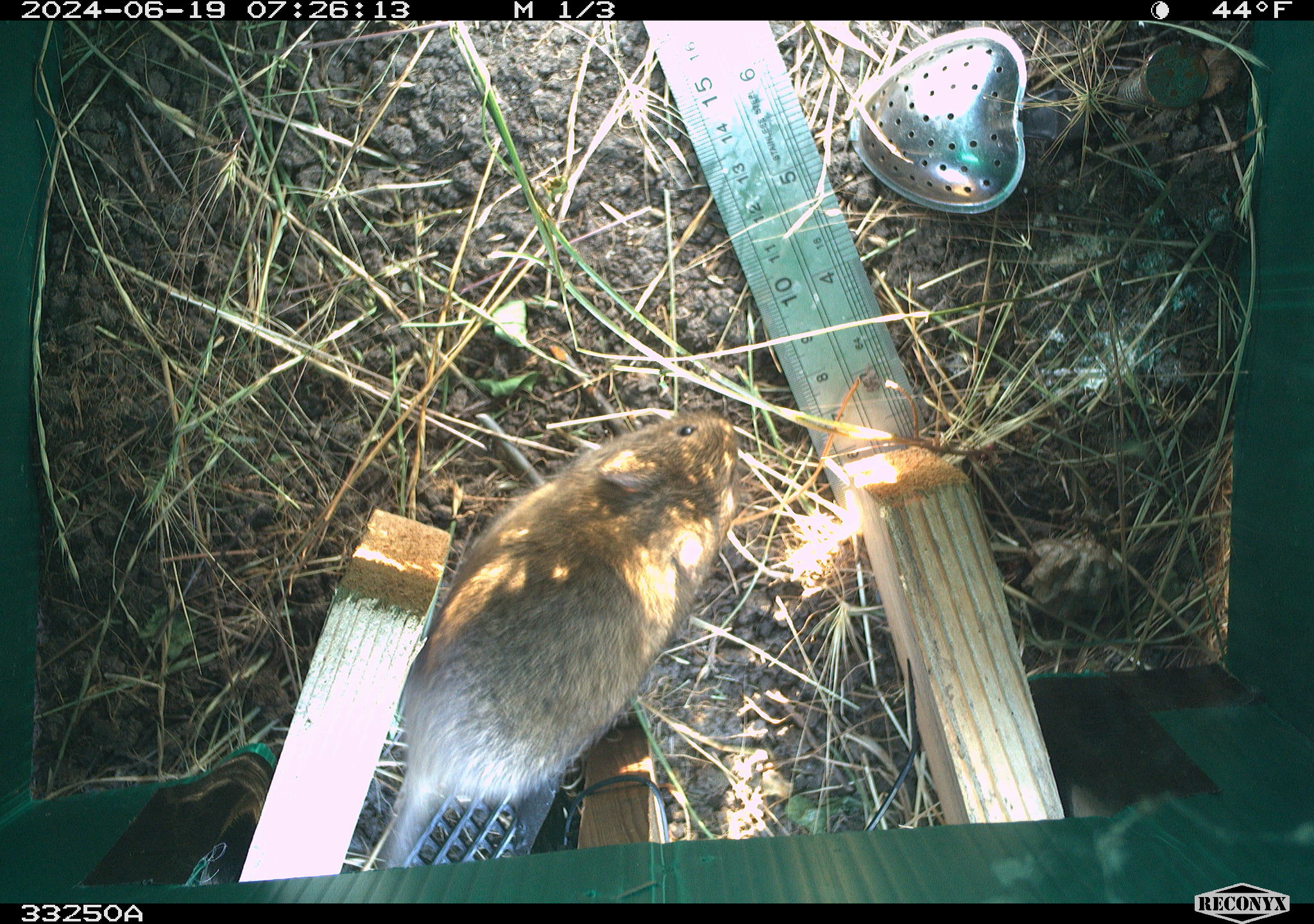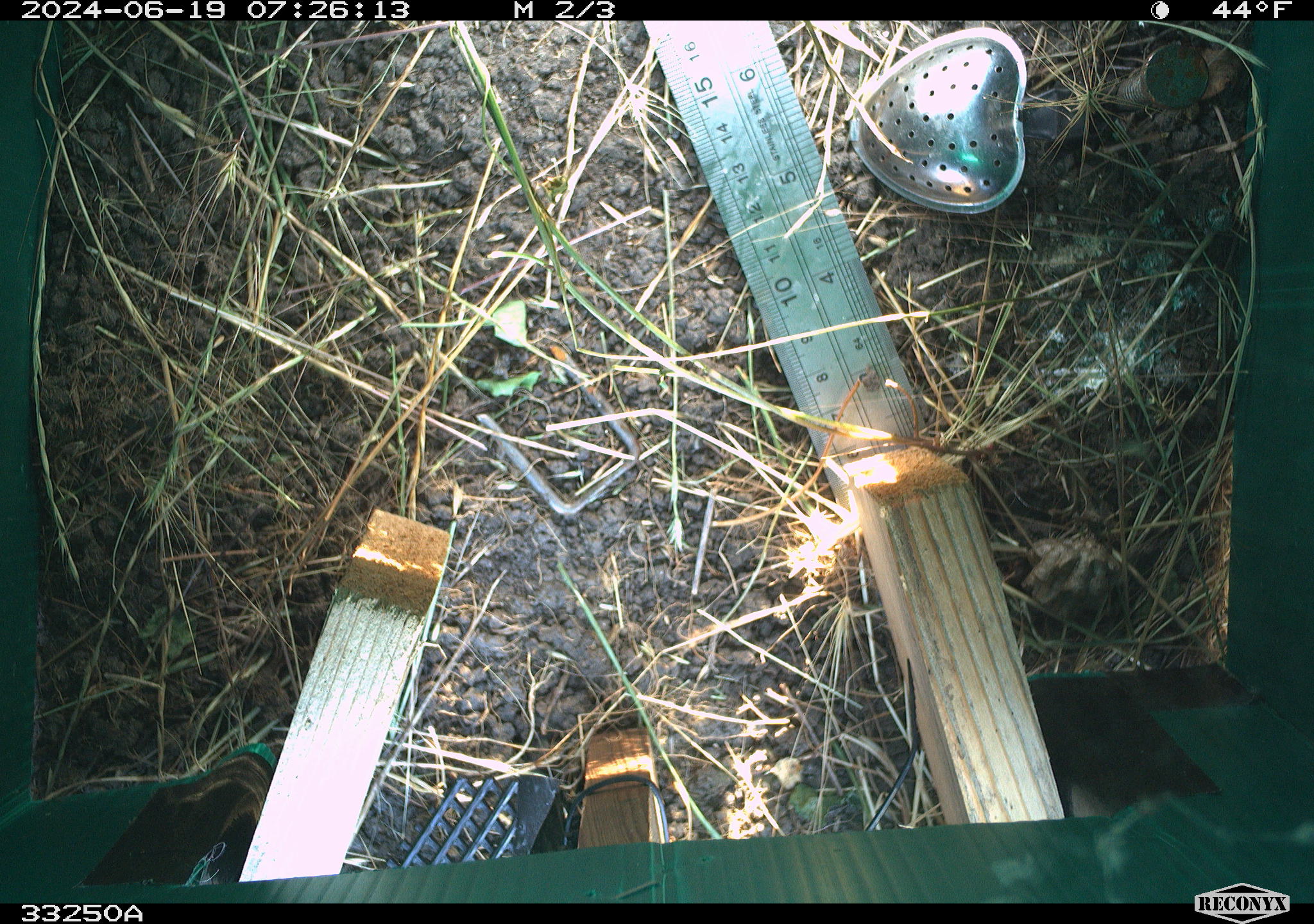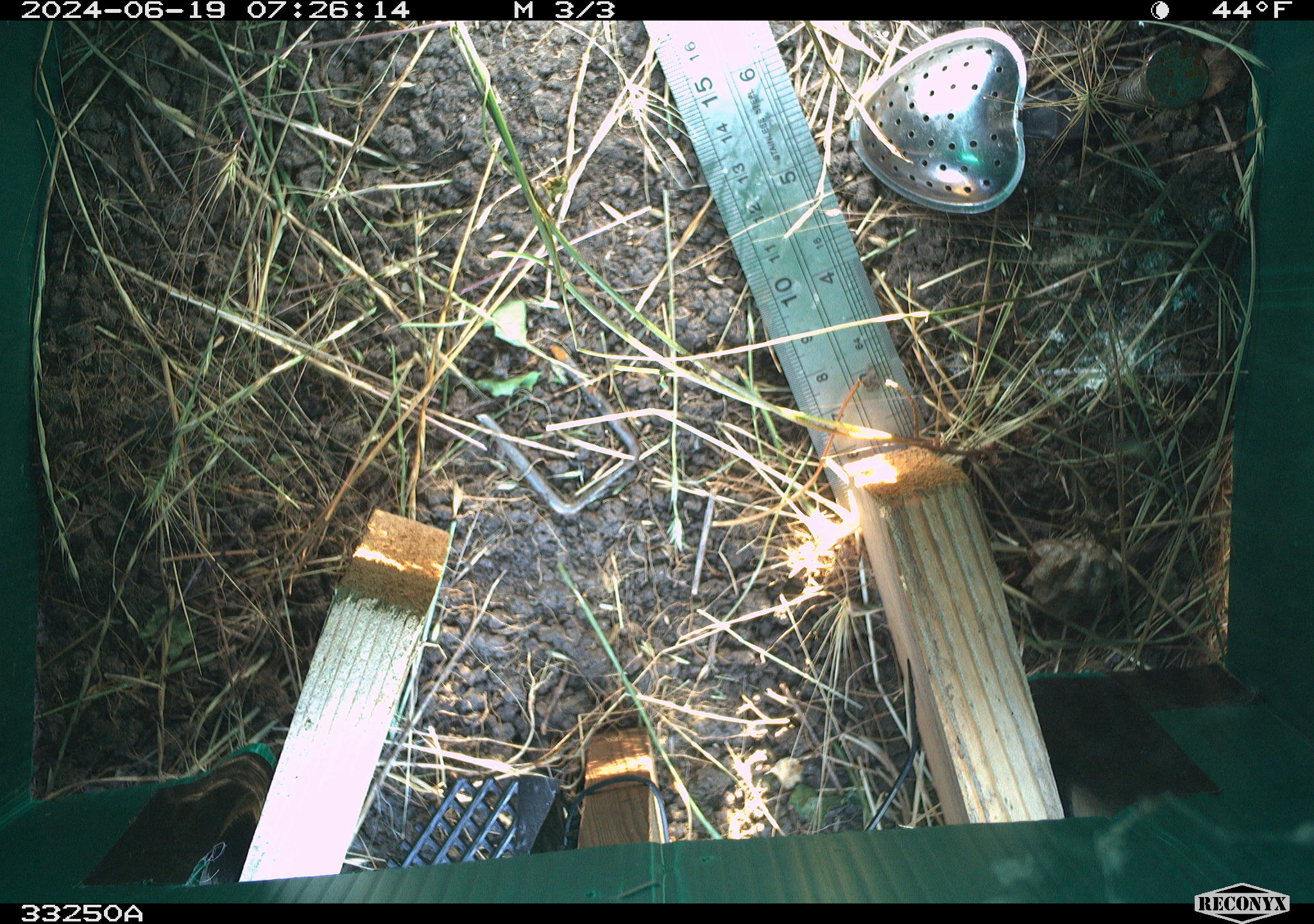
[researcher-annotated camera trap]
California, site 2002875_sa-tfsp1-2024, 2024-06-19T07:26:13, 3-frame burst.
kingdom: Animalia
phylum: Chordata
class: Mammalia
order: Rodentia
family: Cricetidae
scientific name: Arvicolinae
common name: voles, lemmings, and muskrats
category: arvicolinae subfamily